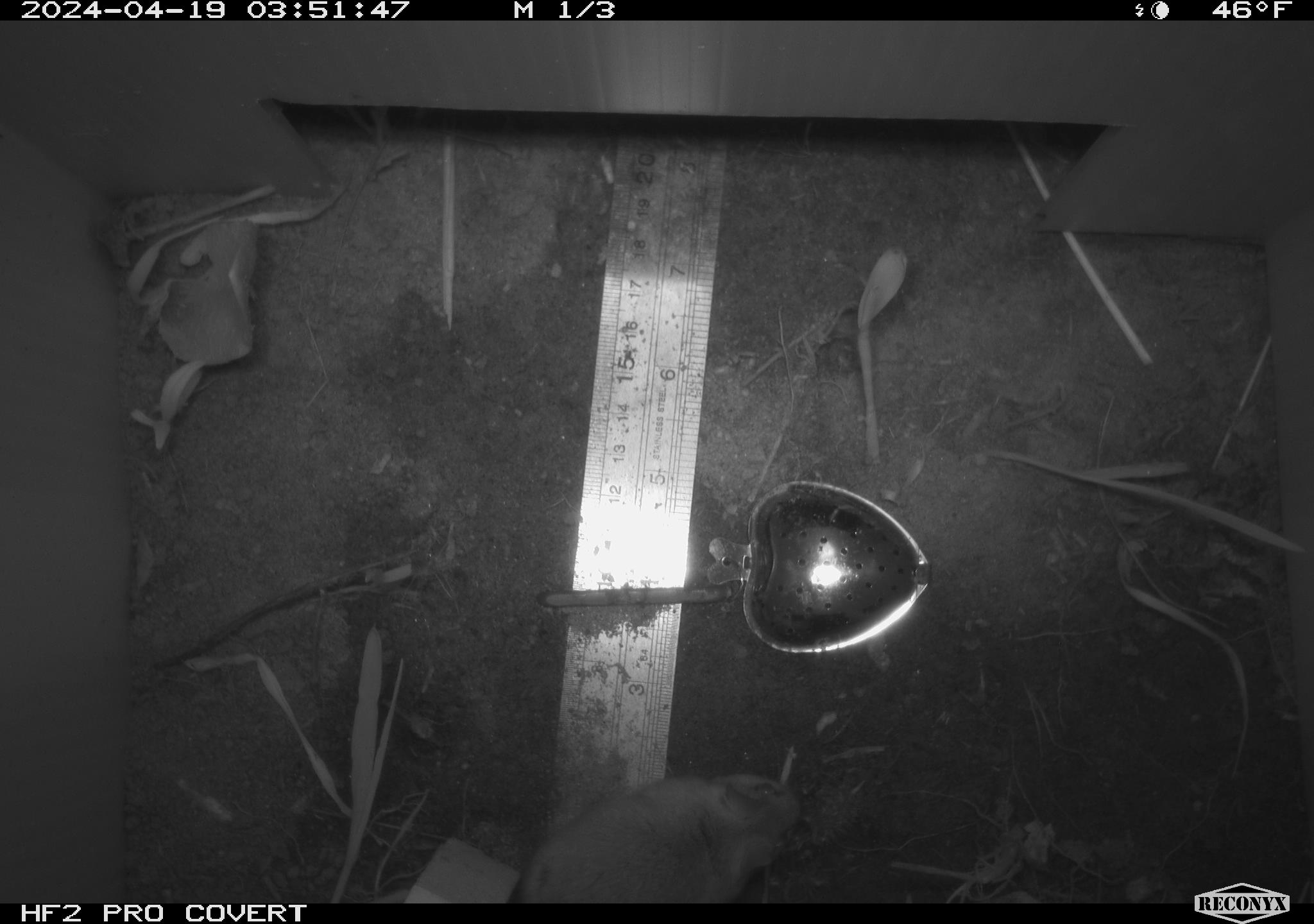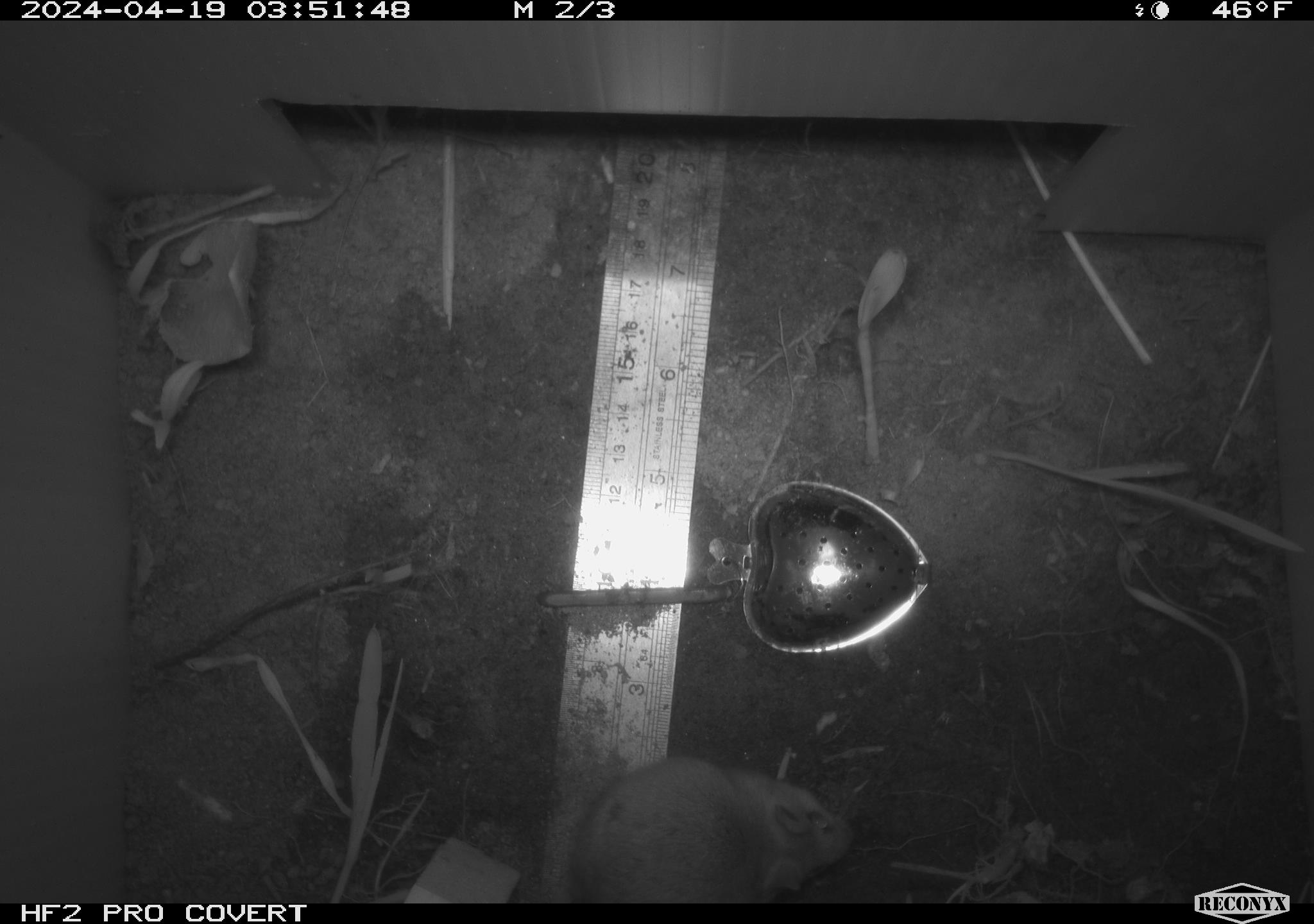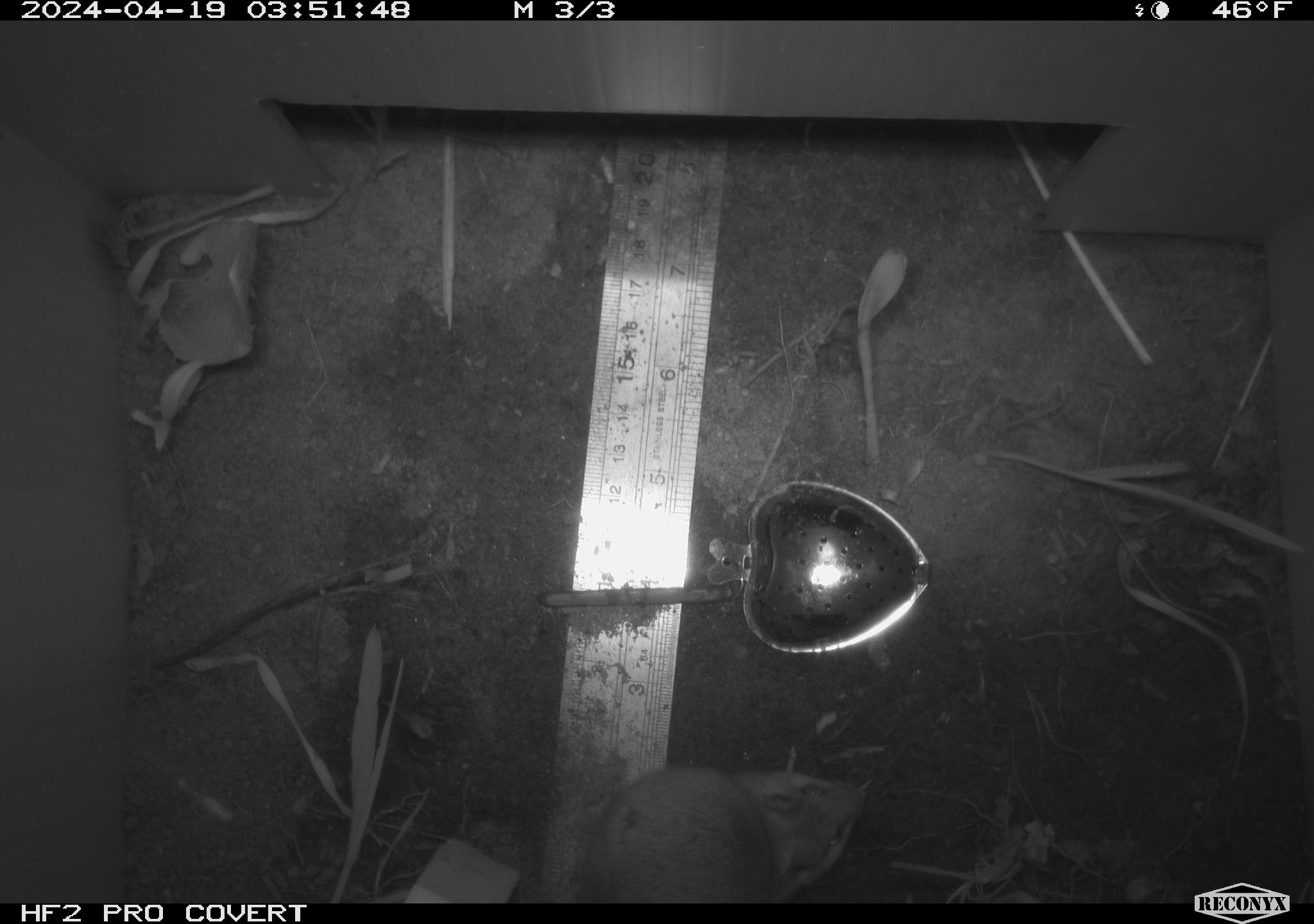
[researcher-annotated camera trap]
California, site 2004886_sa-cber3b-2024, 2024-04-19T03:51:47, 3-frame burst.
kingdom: Animalia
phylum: Chordata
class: Mammalia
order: Rodentia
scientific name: Rodentia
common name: mouse species